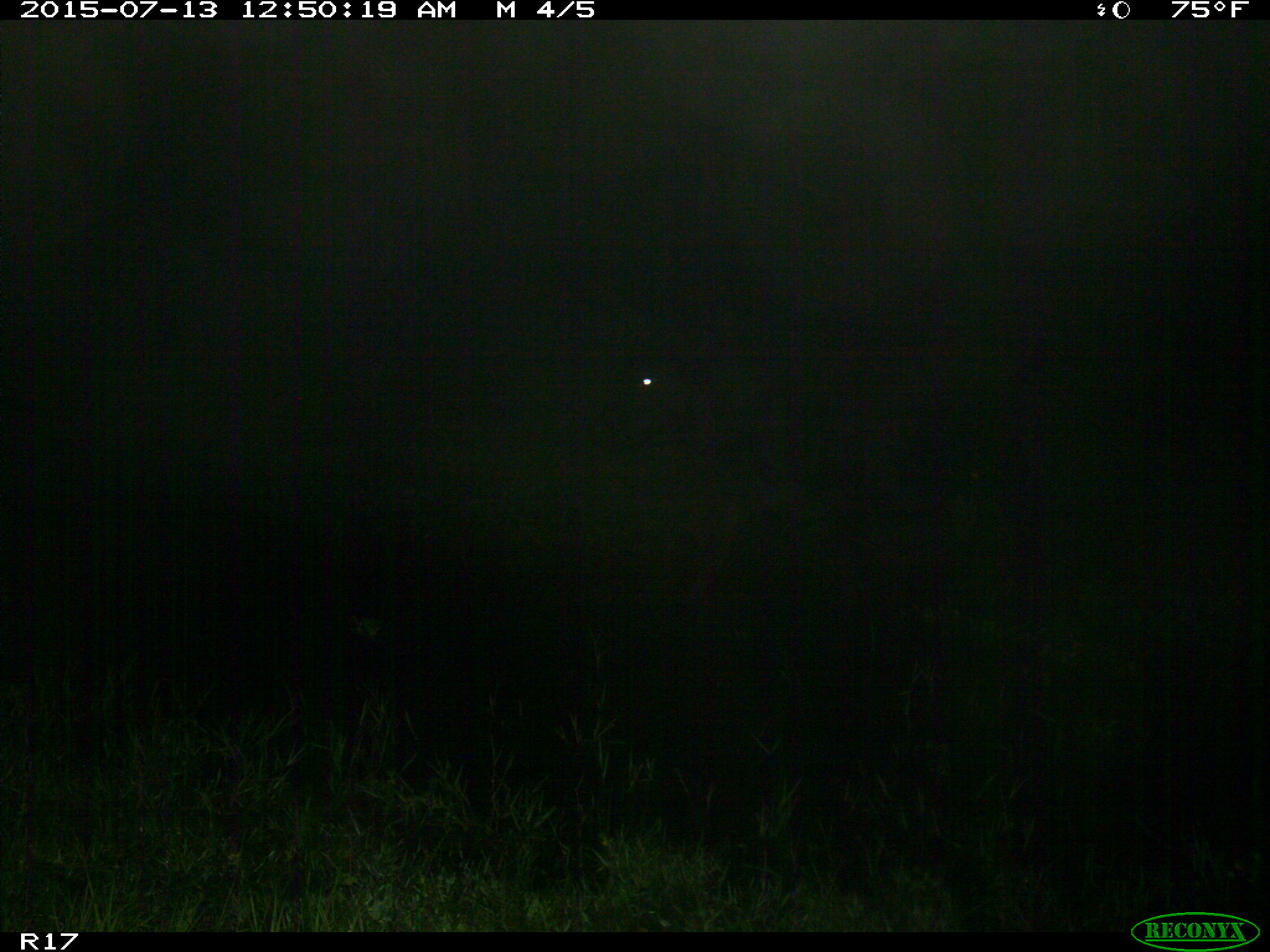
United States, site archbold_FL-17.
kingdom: Animalia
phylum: Chordata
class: Mammalia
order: Artiodactyla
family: Bovidae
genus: Bos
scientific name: Bos taurus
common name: domestic cow